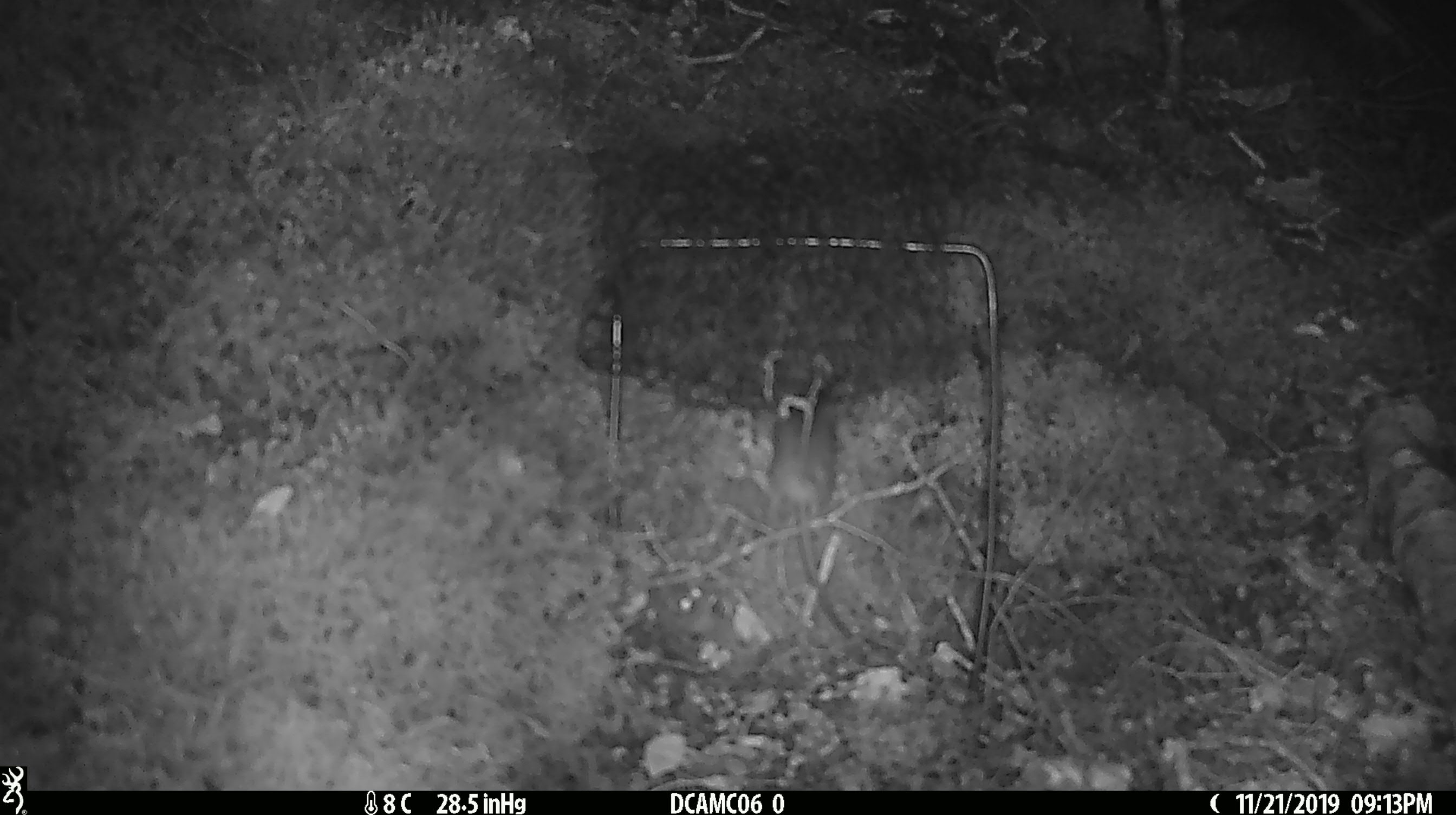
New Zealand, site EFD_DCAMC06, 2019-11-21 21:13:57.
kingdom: Animalia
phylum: Chordata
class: Mammalia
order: Rodentia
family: Muridae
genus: Mus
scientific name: Mus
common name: mouse